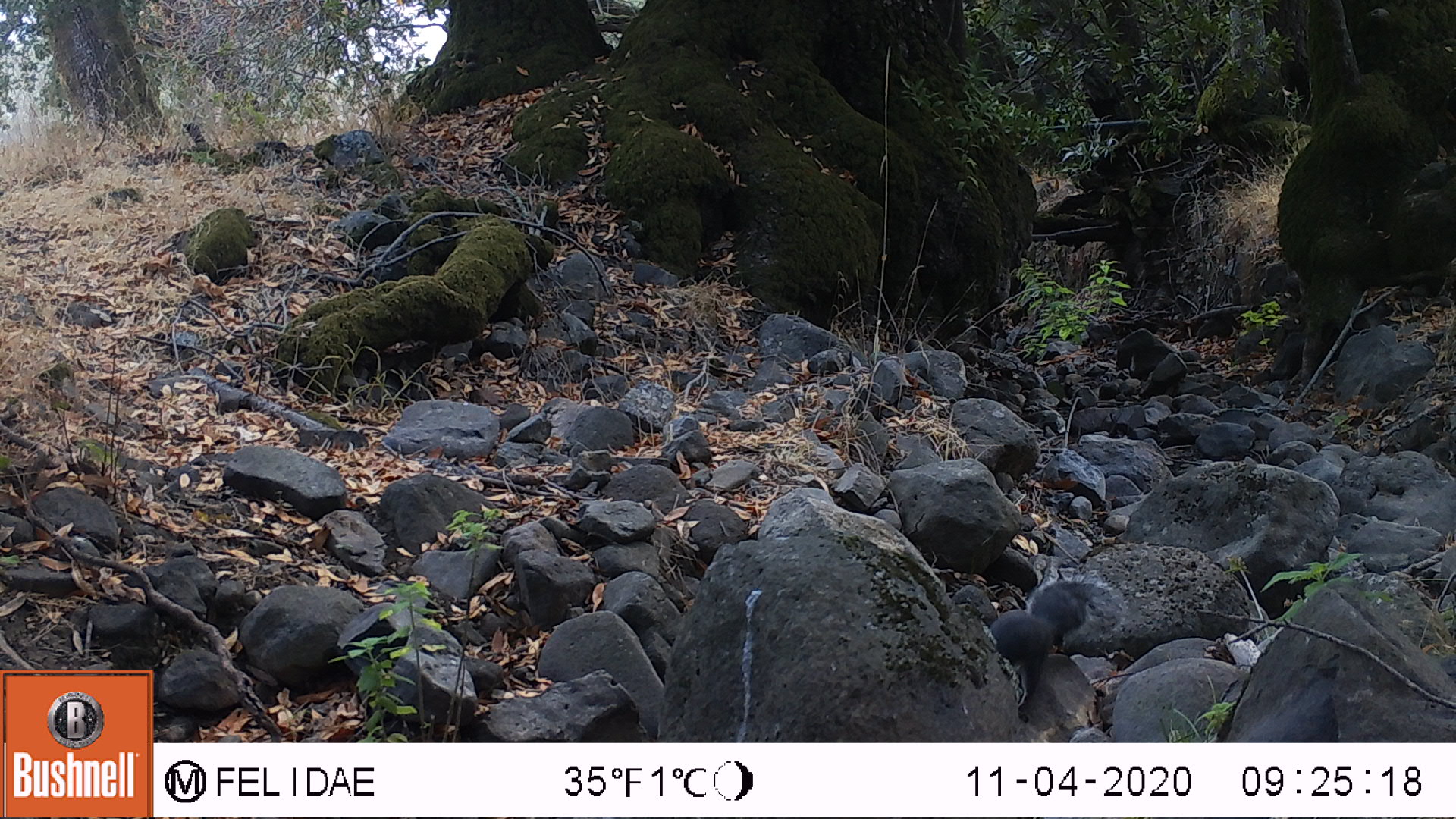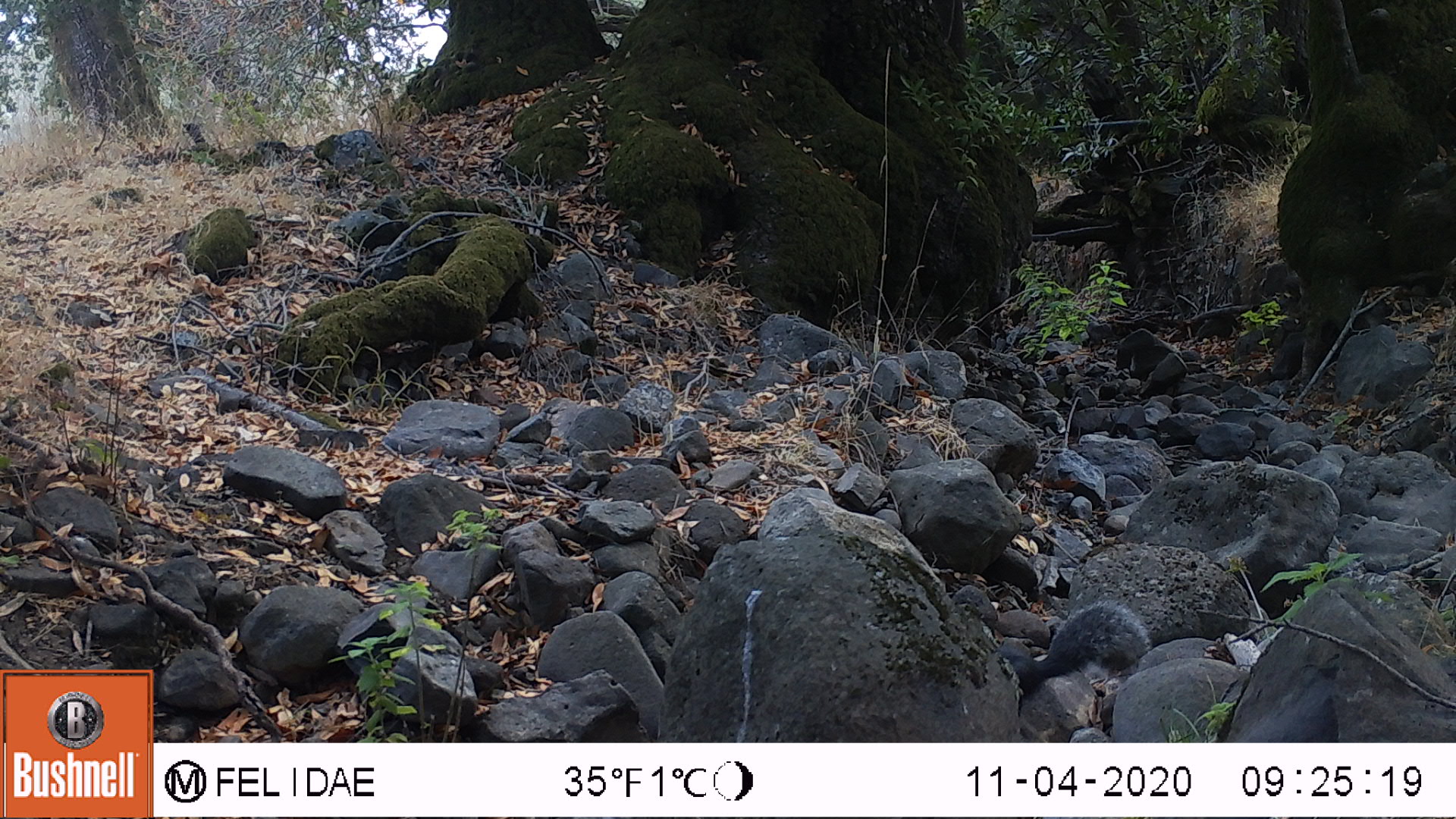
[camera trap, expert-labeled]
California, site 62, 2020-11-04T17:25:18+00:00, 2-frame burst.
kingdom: Animalia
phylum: Chordata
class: Mammalia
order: Rodentia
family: Sciuridae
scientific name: Sciuridae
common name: squirrel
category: unknown squirrel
Unknown squirrel (squirrel) (Sciuridae).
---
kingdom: Animalia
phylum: Chordata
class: Mammalia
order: Rodentia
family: Sciuridae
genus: Sciurus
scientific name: Sciurus griseus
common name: western gray squirrel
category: western grey squirrel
Western grey squirrel (western gray squirrel) (Sciurus griseus).